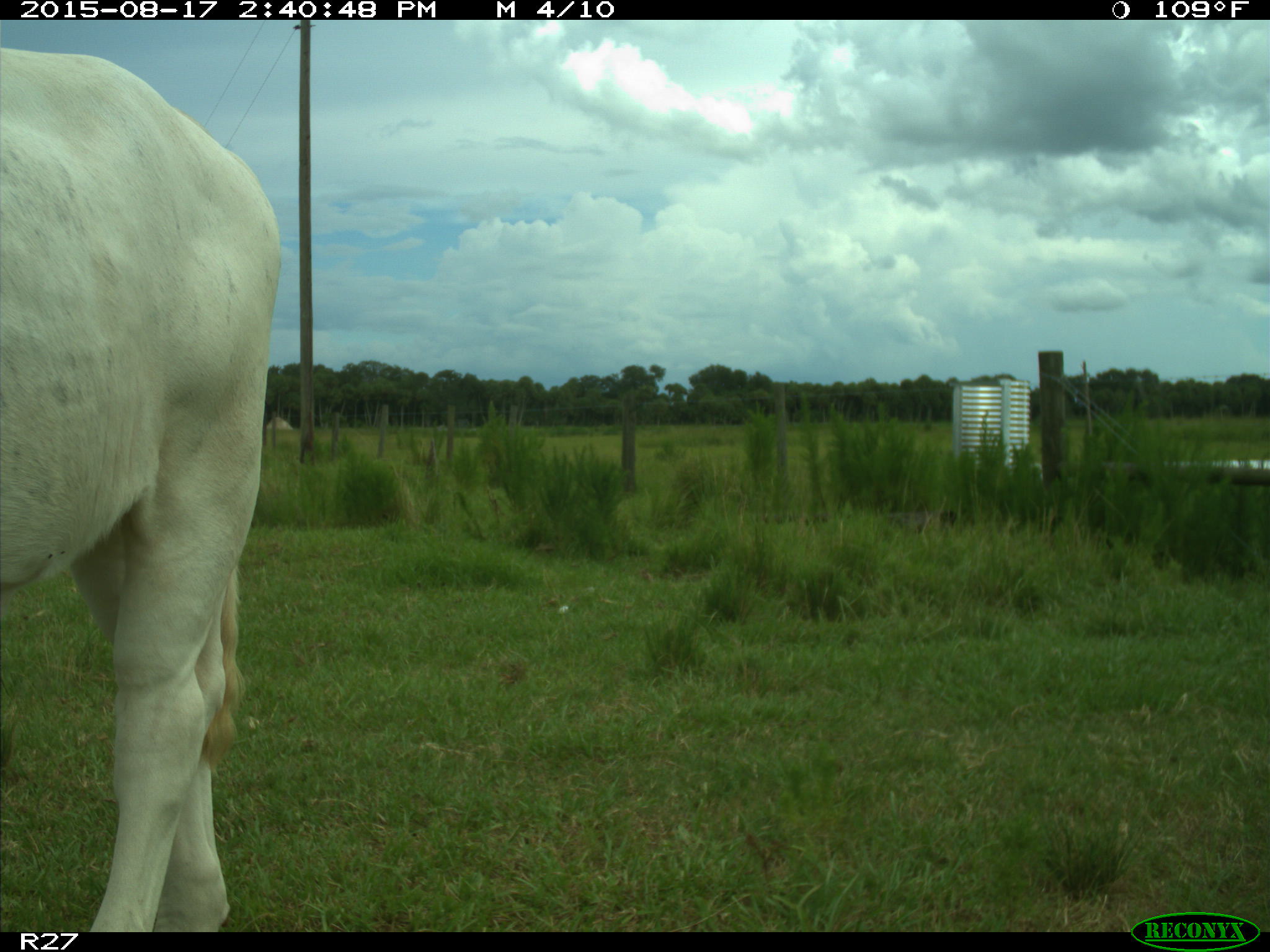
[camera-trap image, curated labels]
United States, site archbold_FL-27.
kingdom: Animalia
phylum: Chordata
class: Mammalia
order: Artiodactyla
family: Bovidae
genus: Bos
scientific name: Bos taurus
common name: domestic cow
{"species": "Bos taurus (domestic cow)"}